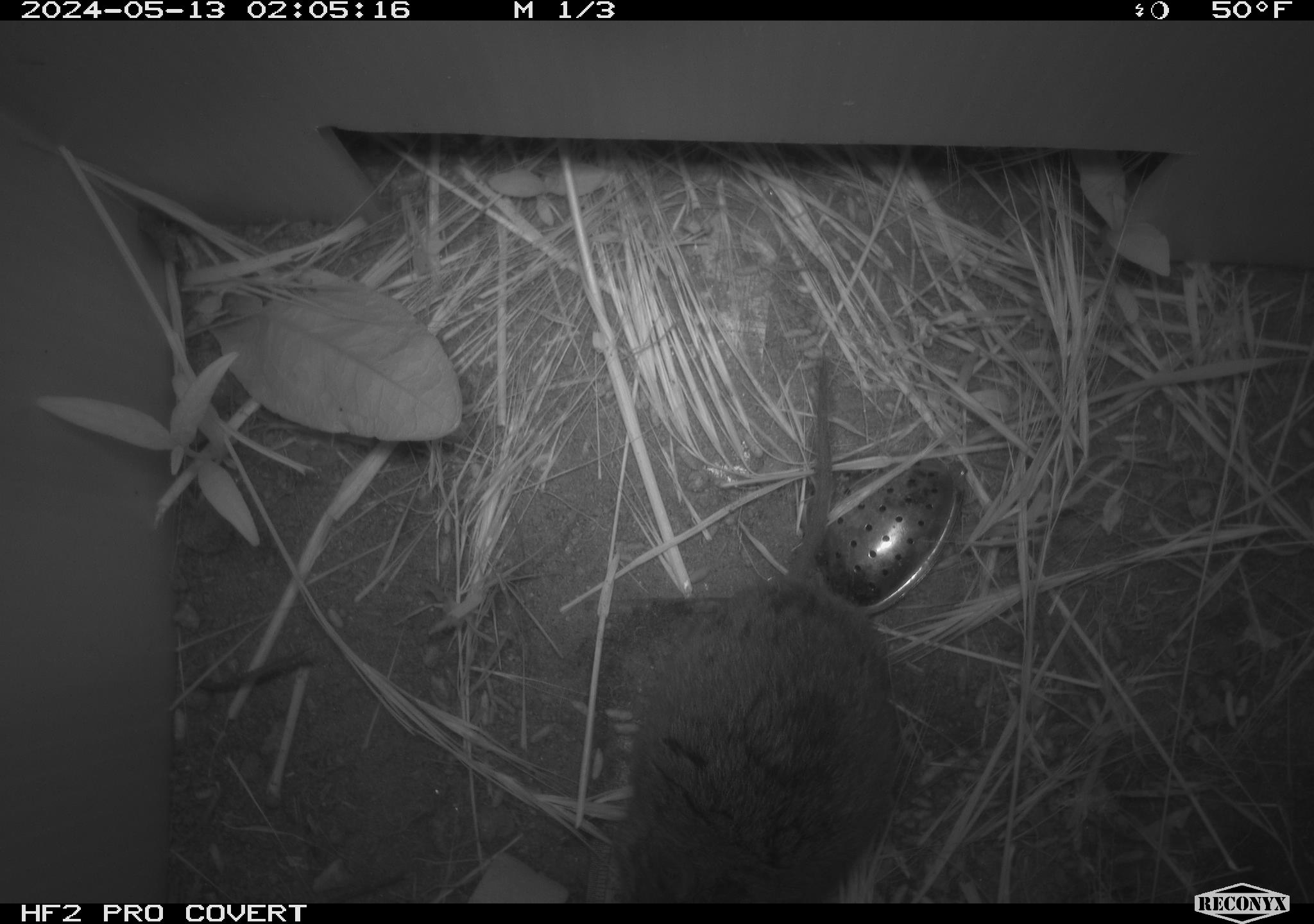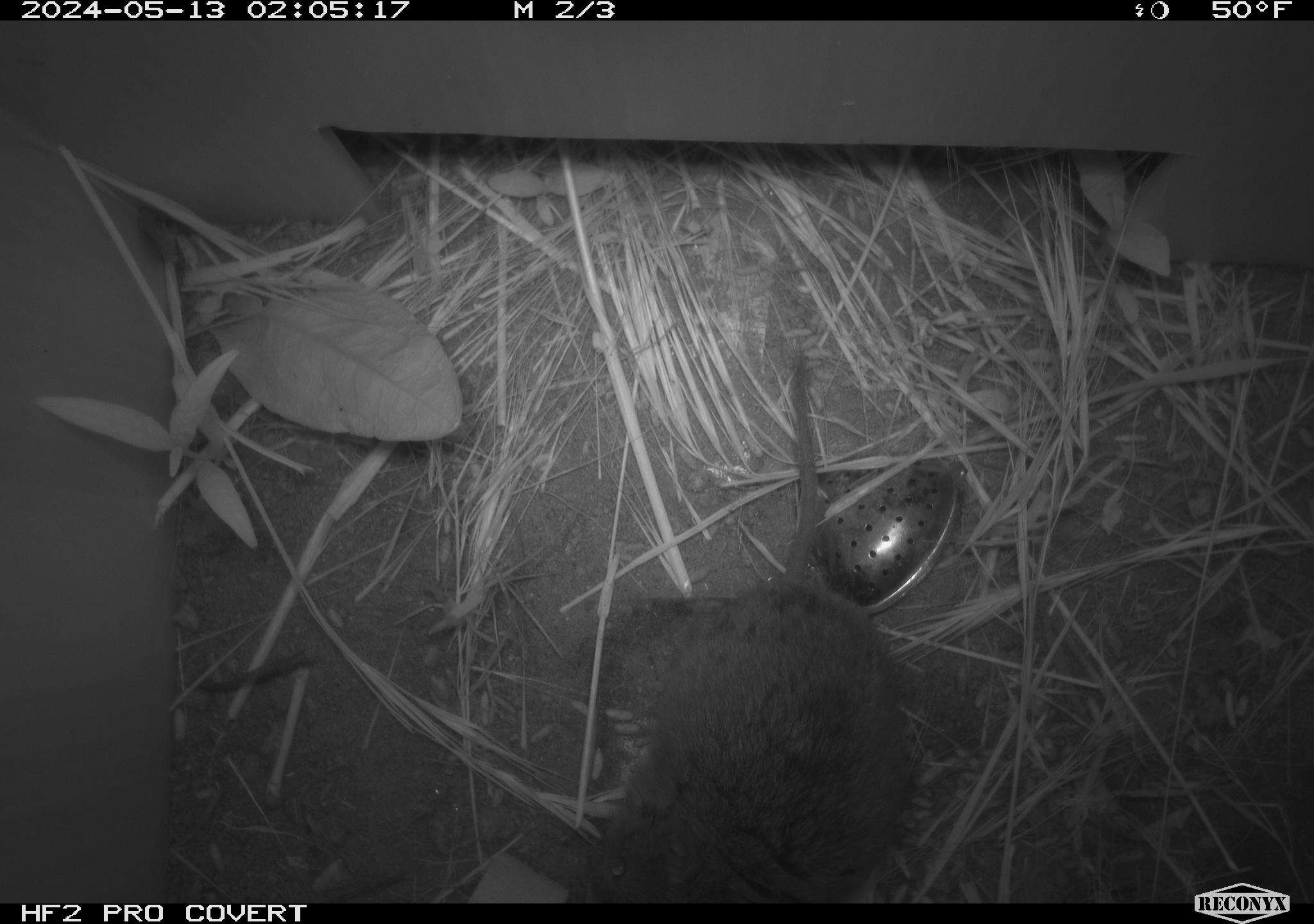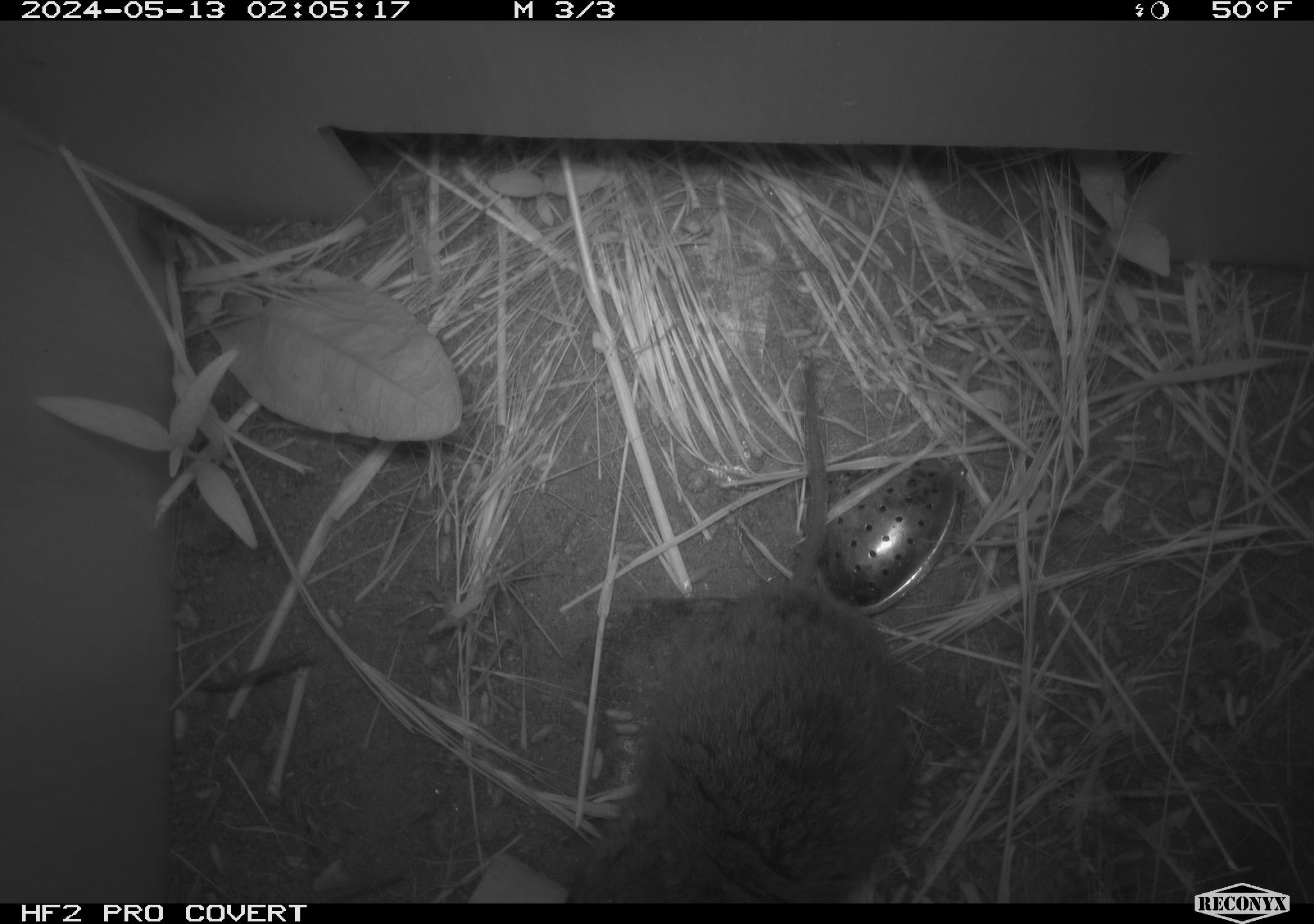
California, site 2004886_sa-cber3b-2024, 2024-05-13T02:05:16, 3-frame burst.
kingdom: Animalia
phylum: Chordata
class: Mammalia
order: Rodentia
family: Cricetidae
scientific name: Arvicolinae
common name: voles, lemmings, and muskrats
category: arvicolinae subfamily